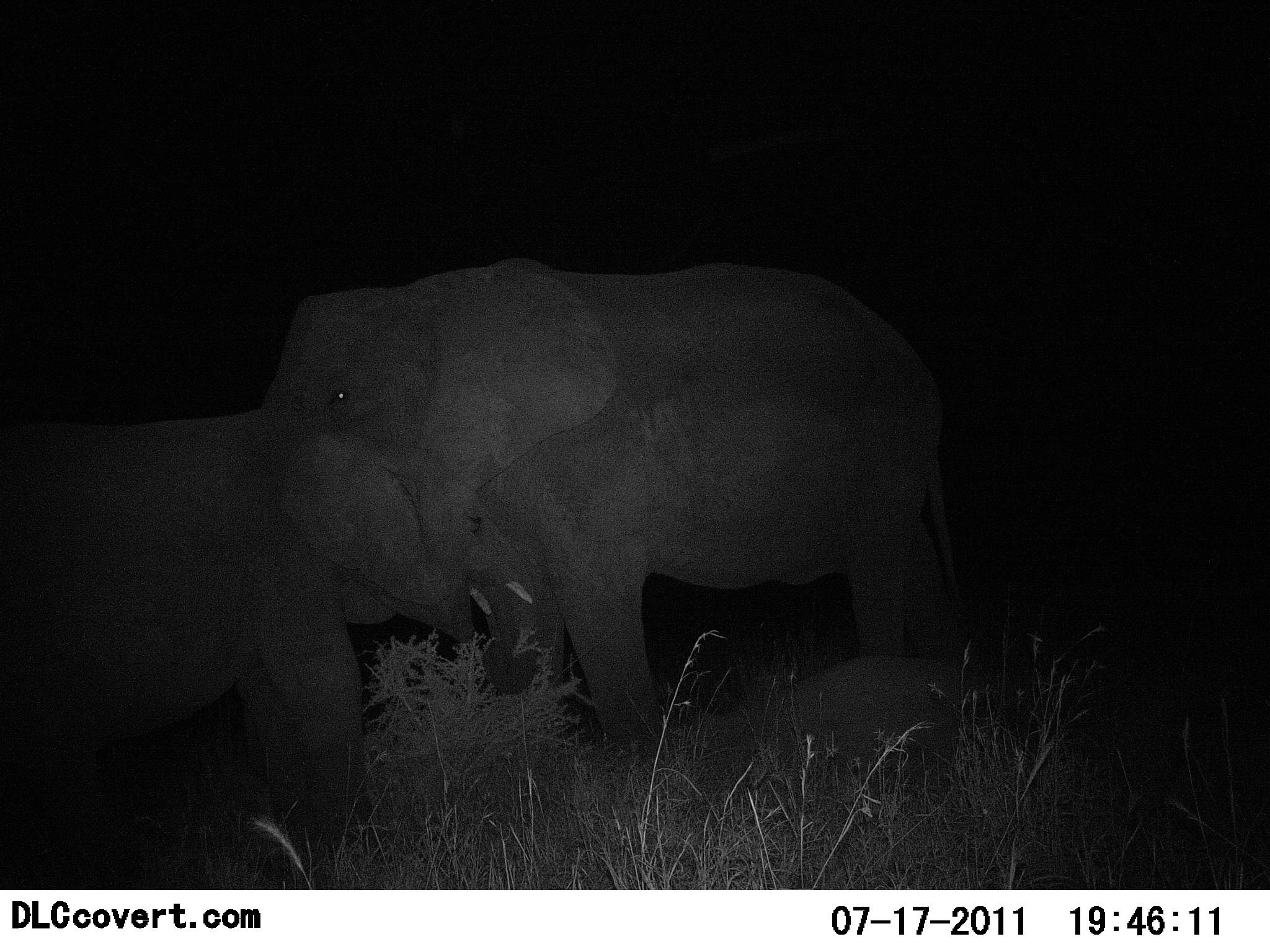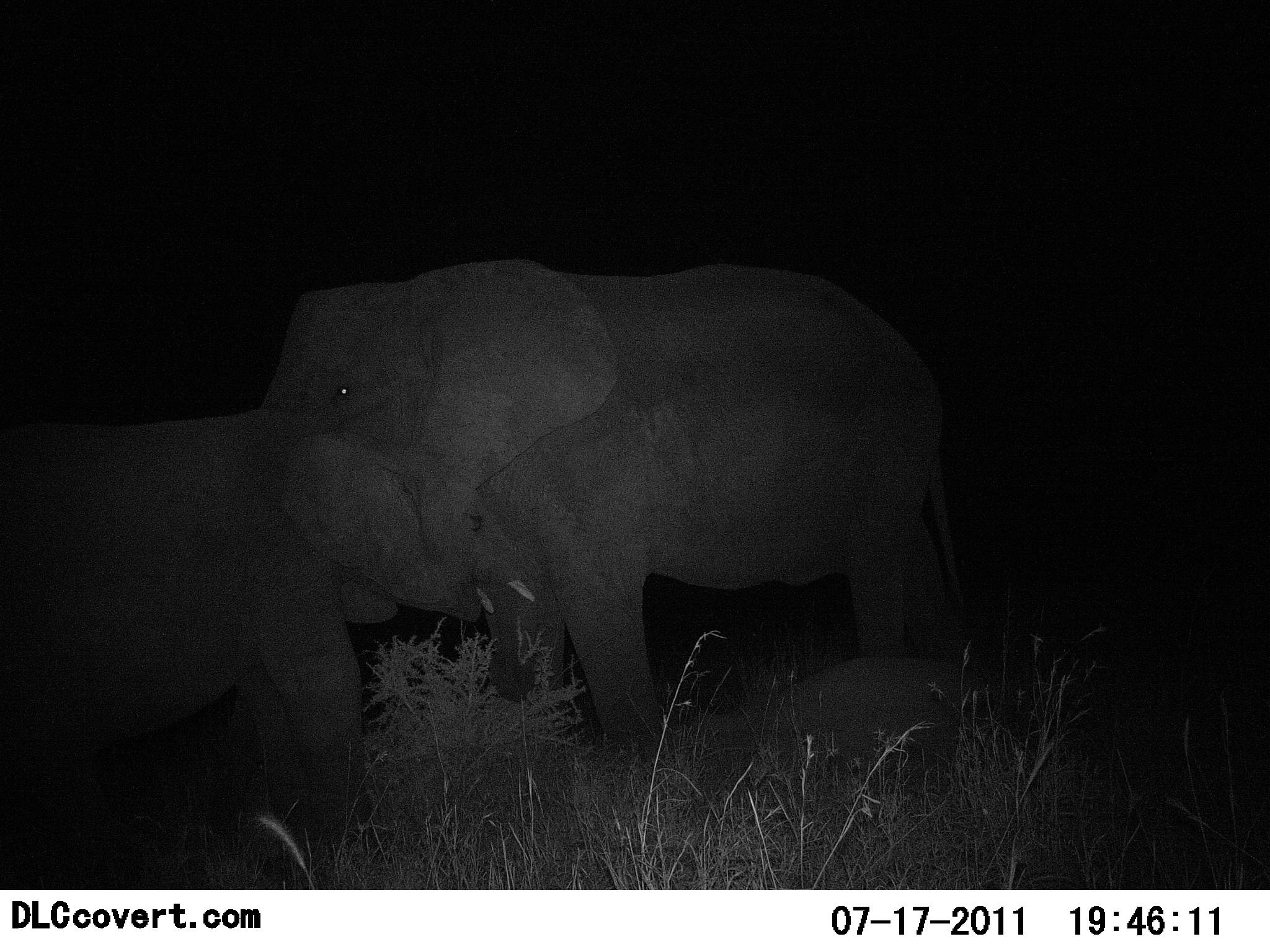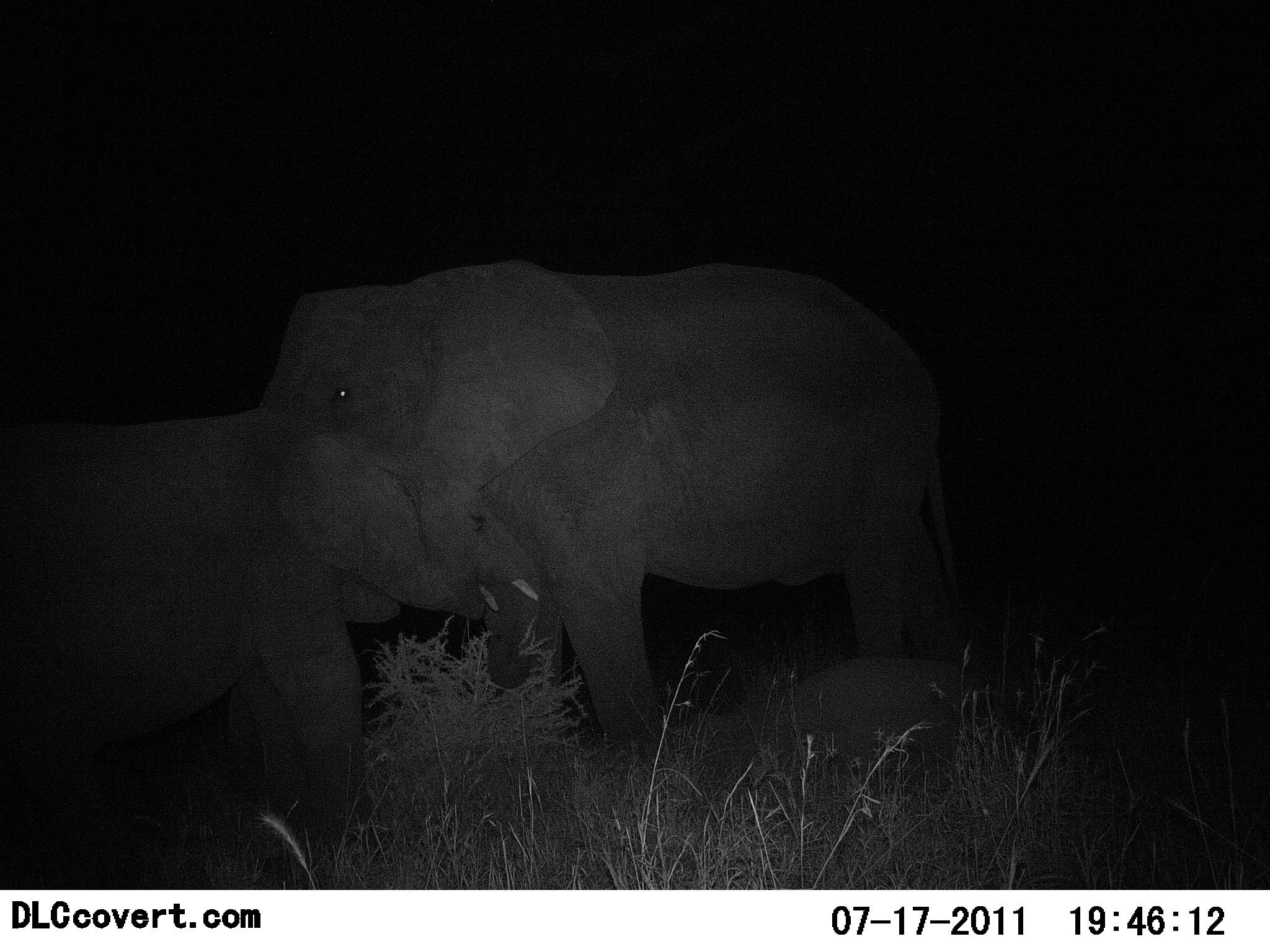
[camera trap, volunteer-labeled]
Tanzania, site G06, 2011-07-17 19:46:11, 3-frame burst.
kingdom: Animalia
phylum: Chordata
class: Mammalia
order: Proboscidea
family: Elephantidae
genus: Loxodonta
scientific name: Loxodonta africana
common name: african bush elephant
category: elephant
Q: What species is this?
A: Elephant (african bush elephant) (Loxodonta africana).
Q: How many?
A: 2.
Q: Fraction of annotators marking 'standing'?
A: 53%.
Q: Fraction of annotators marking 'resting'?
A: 7%.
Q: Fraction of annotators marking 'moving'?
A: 0%.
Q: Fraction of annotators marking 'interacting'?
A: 47%.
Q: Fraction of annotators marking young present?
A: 47%.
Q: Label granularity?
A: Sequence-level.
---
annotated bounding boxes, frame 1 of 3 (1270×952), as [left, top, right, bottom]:
animal: [253, 255, 973, 774]; [0, 401, 548, 891]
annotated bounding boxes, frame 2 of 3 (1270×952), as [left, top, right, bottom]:
animal: [259, 257, 1005, 808]; [0, 405, 568, 889]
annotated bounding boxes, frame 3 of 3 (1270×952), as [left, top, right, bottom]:
animal: [258, 257, 982, 809]; [0, 404, 546, 885]